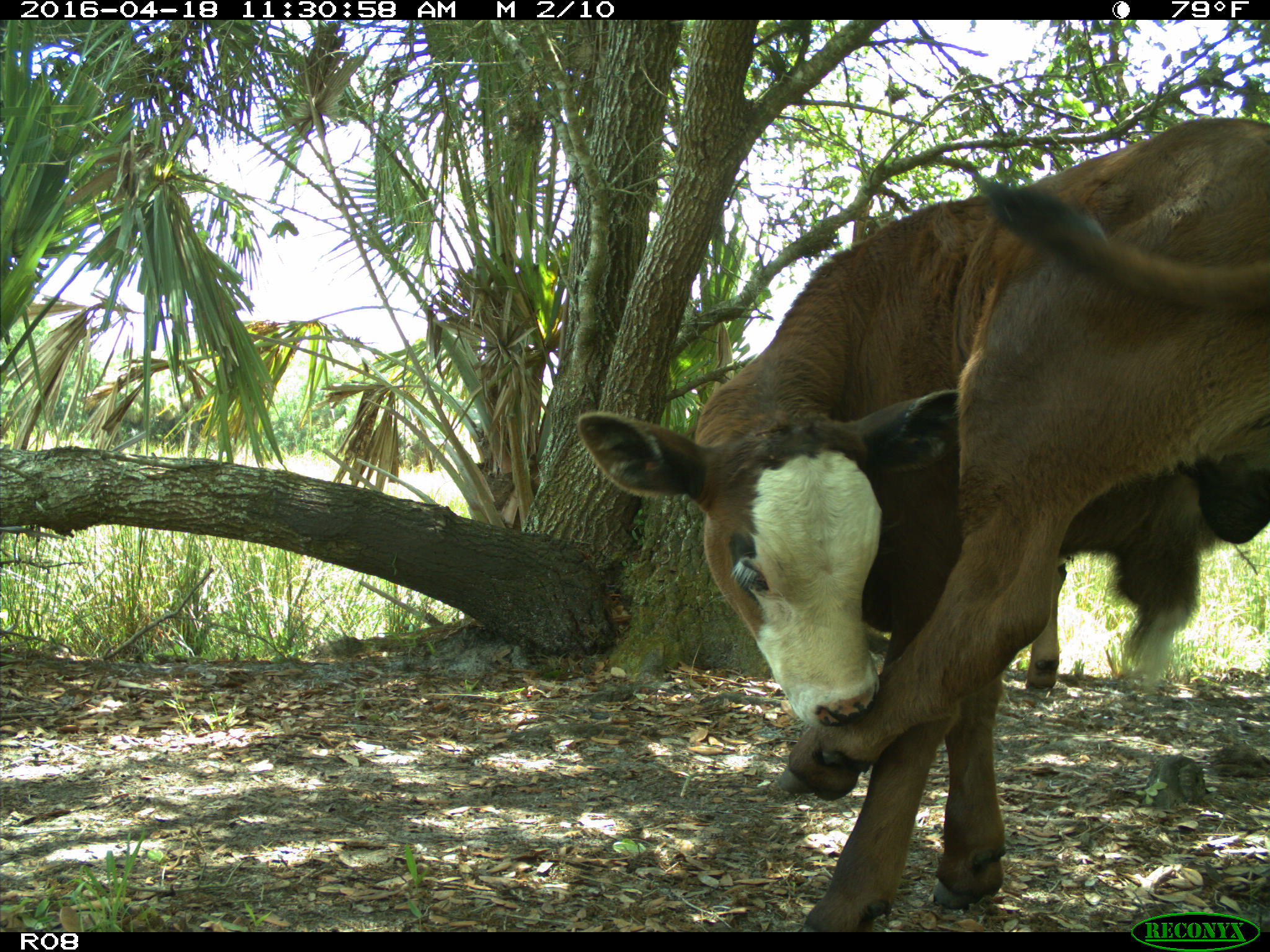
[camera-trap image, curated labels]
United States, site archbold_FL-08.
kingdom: Animalia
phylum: Chordata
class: Mammalia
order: Artiodactyla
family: Bovidae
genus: Bos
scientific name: Bos taurus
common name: domestic cow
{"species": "Bos taurus (domestic cow)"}